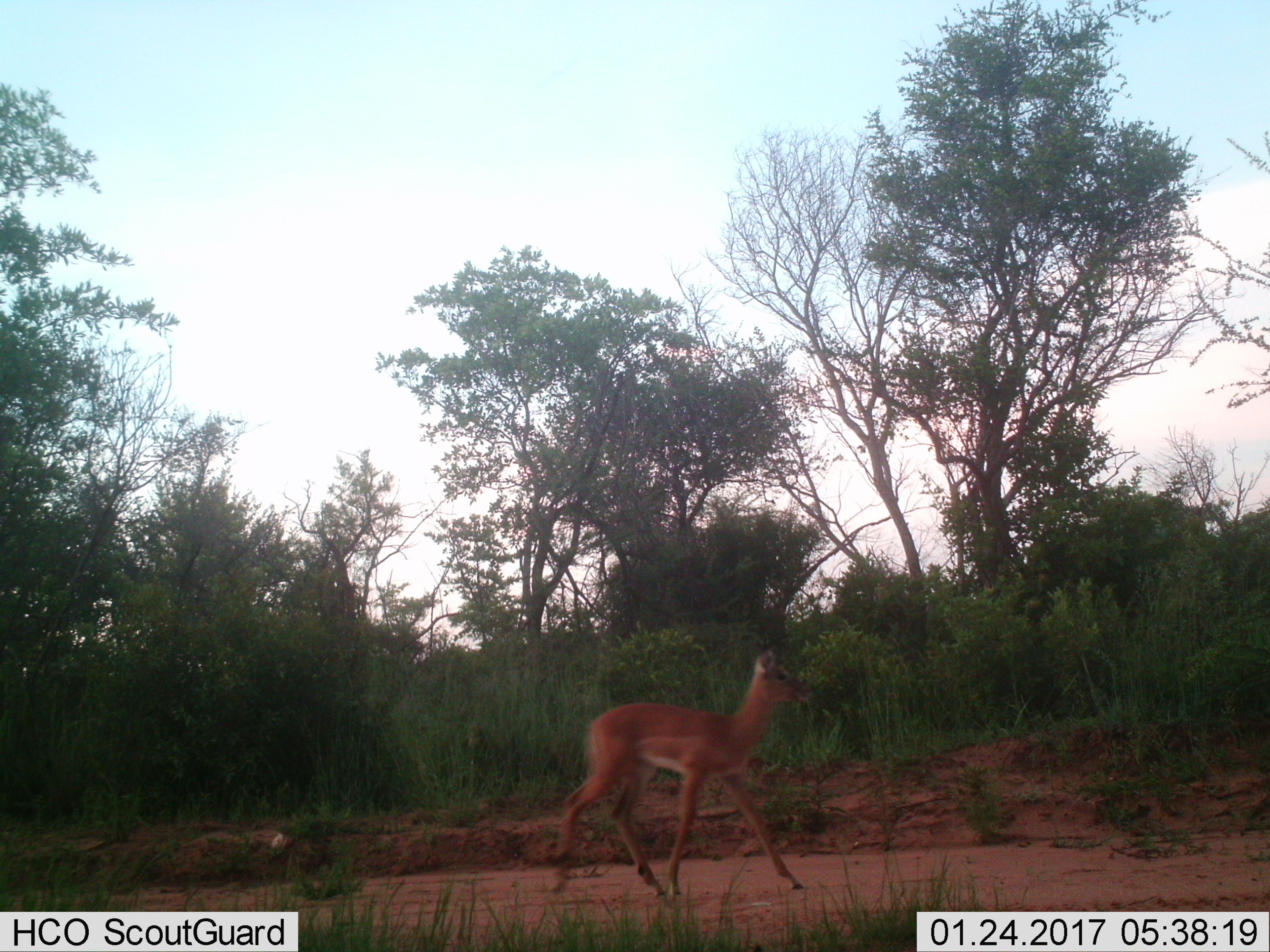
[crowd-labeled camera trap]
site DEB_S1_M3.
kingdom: Animalia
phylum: Chordata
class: Mammalia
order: Artiodactyla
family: Bovidae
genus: Aepyceros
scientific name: Aepyceros melampus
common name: impala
Impala (Aepyceros melampus), count 1. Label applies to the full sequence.